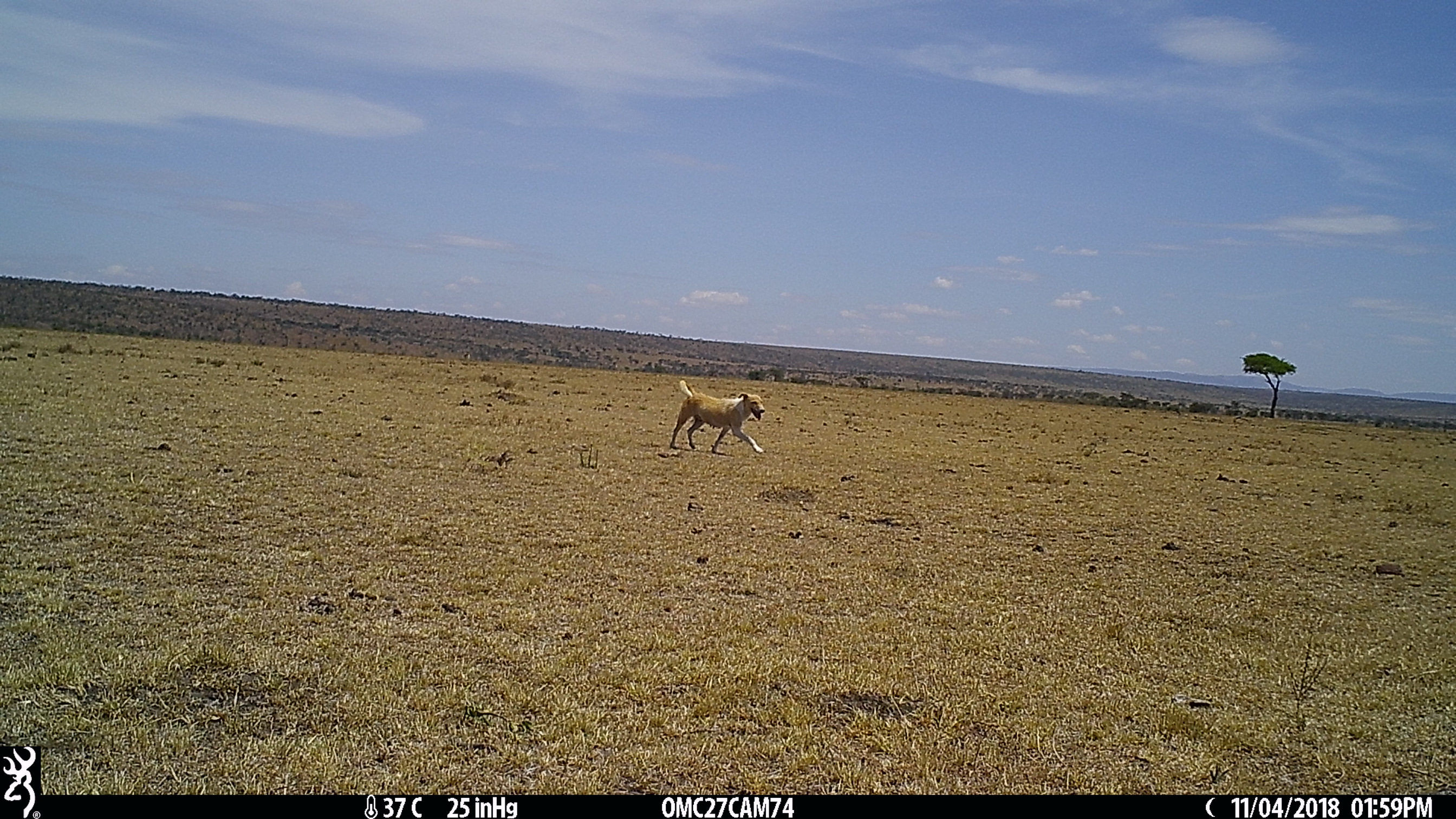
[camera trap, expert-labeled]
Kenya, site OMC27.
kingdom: Animalia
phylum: Chordata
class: Mammalia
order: Carnivora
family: Canidae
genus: Canis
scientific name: Canis familiaris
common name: domestic dog